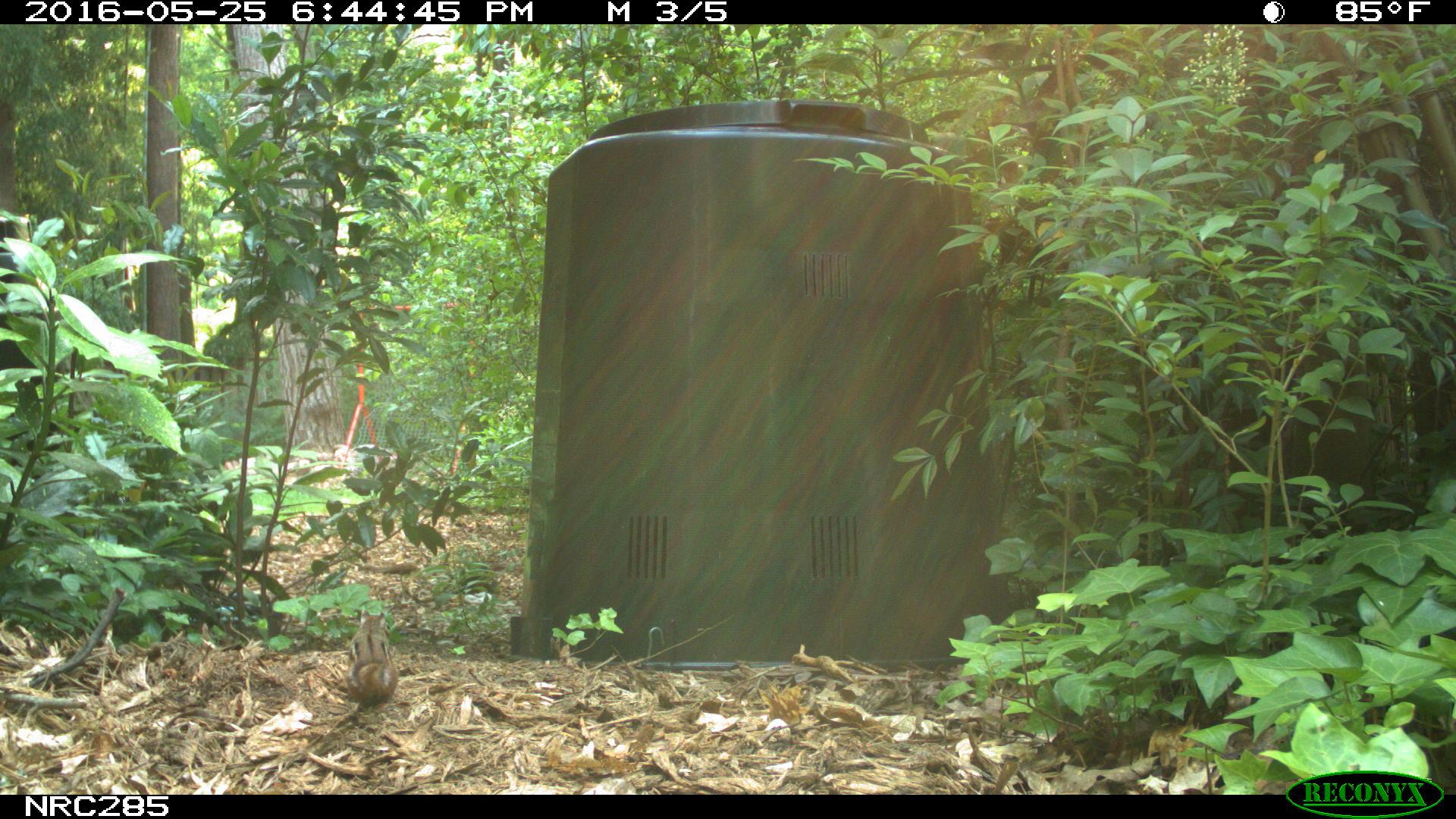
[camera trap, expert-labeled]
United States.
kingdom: Animalia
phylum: Chordata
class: Mammalia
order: Rodentia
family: Sciuridae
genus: Tamias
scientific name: Tamias striatus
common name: eastern chipmunk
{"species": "Eastern Chipmunk (Tamias striatus)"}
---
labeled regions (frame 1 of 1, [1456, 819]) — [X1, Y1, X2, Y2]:
Eastern Chipmunk: [335, 605, 403, 707]